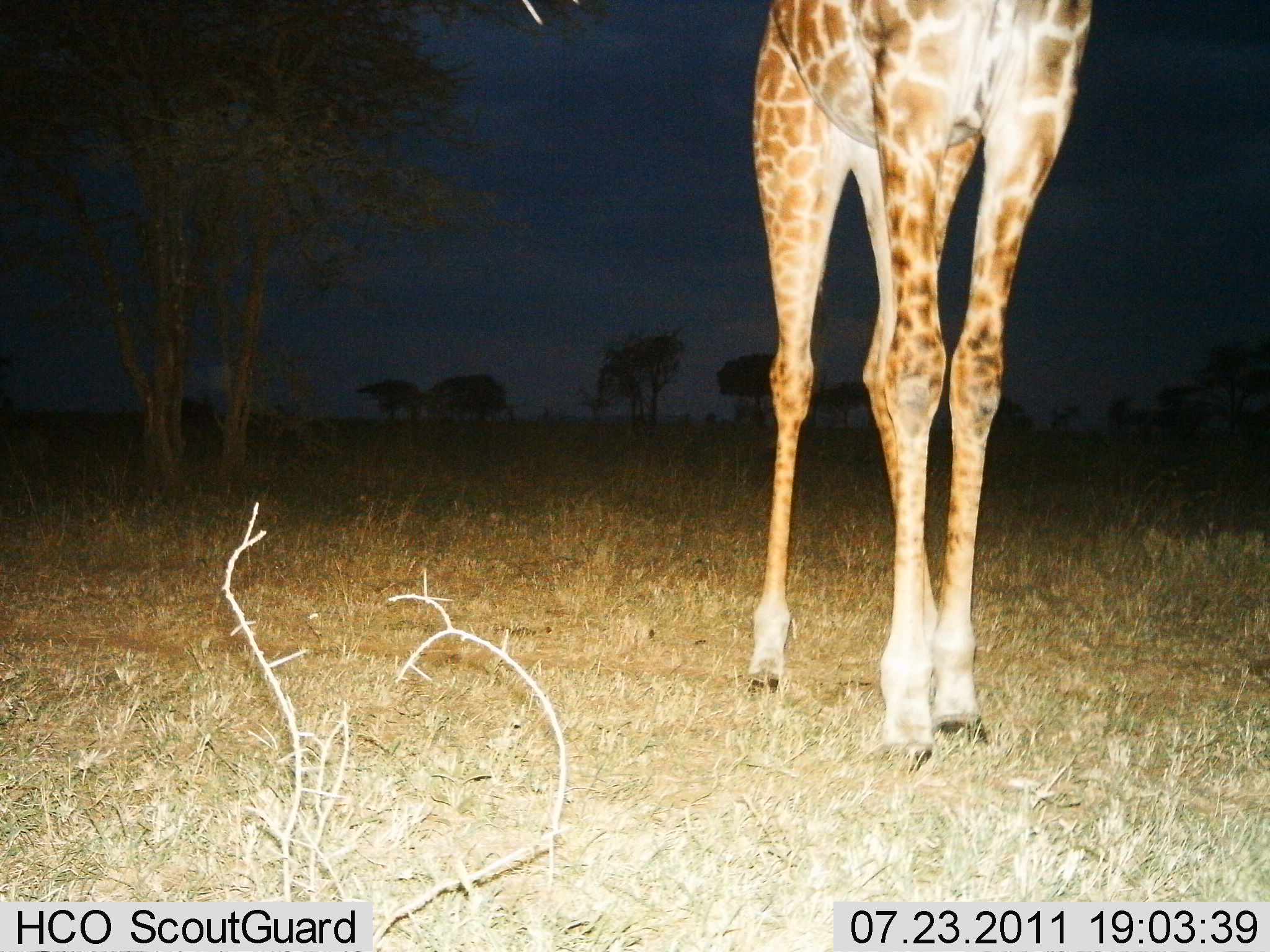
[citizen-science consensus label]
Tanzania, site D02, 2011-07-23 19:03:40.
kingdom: Animalia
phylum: Chordata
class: Mammalia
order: Artiodactyla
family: Giraffidae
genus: Giraffa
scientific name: Giraffa camelopardalis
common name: giraffe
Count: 1.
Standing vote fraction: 100%.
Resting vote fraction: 0%.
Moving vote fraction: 0%.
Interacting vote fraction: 0%.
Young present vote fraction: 0%.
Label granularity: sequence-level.